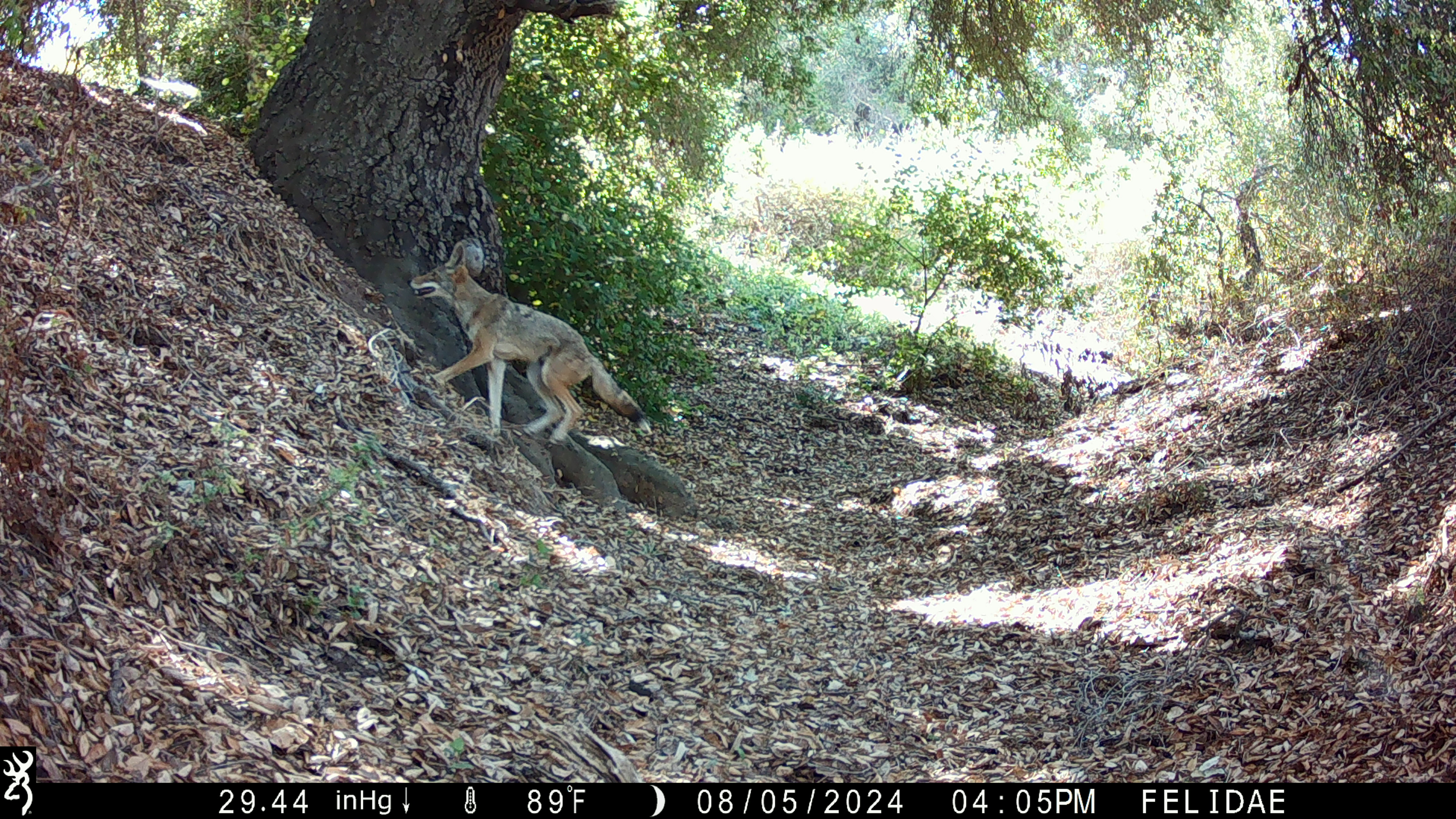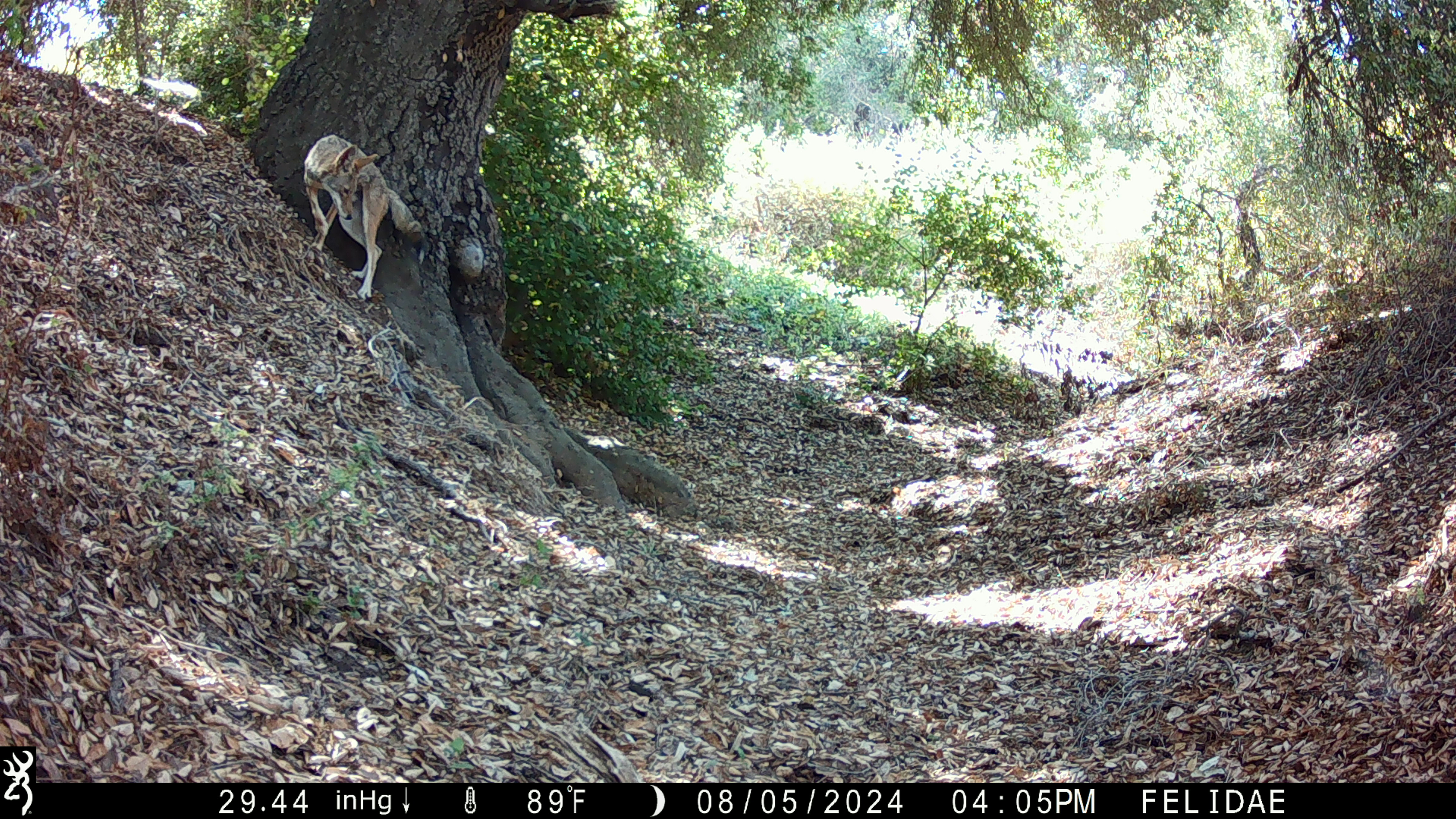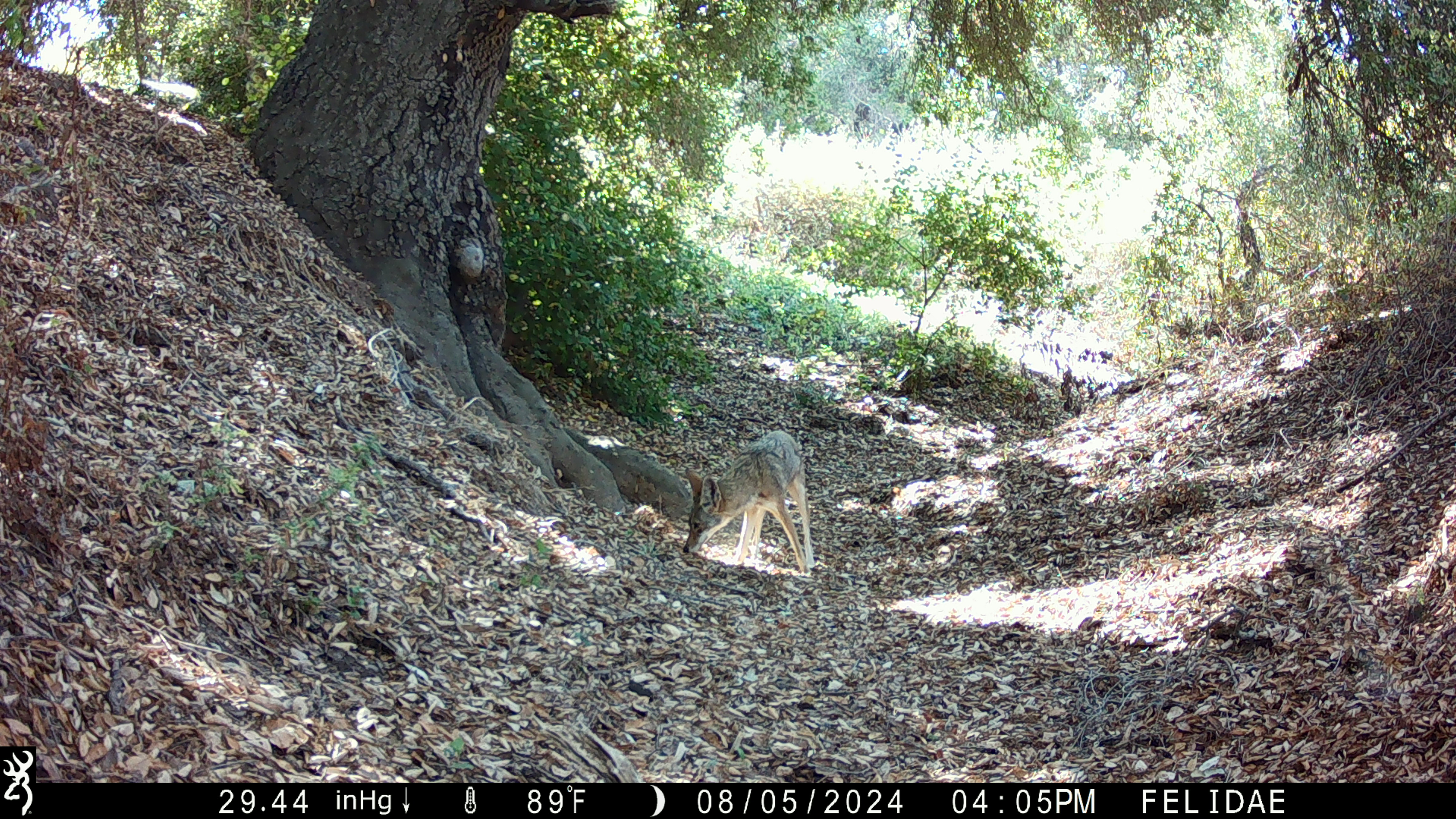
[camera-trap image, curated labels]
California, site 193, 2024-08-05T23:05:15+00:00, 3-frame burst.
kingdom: Animalia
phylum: Chordata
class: Mammalia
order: Carnivora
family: Canidae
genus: Canis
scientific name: Canis latrans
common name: coyote